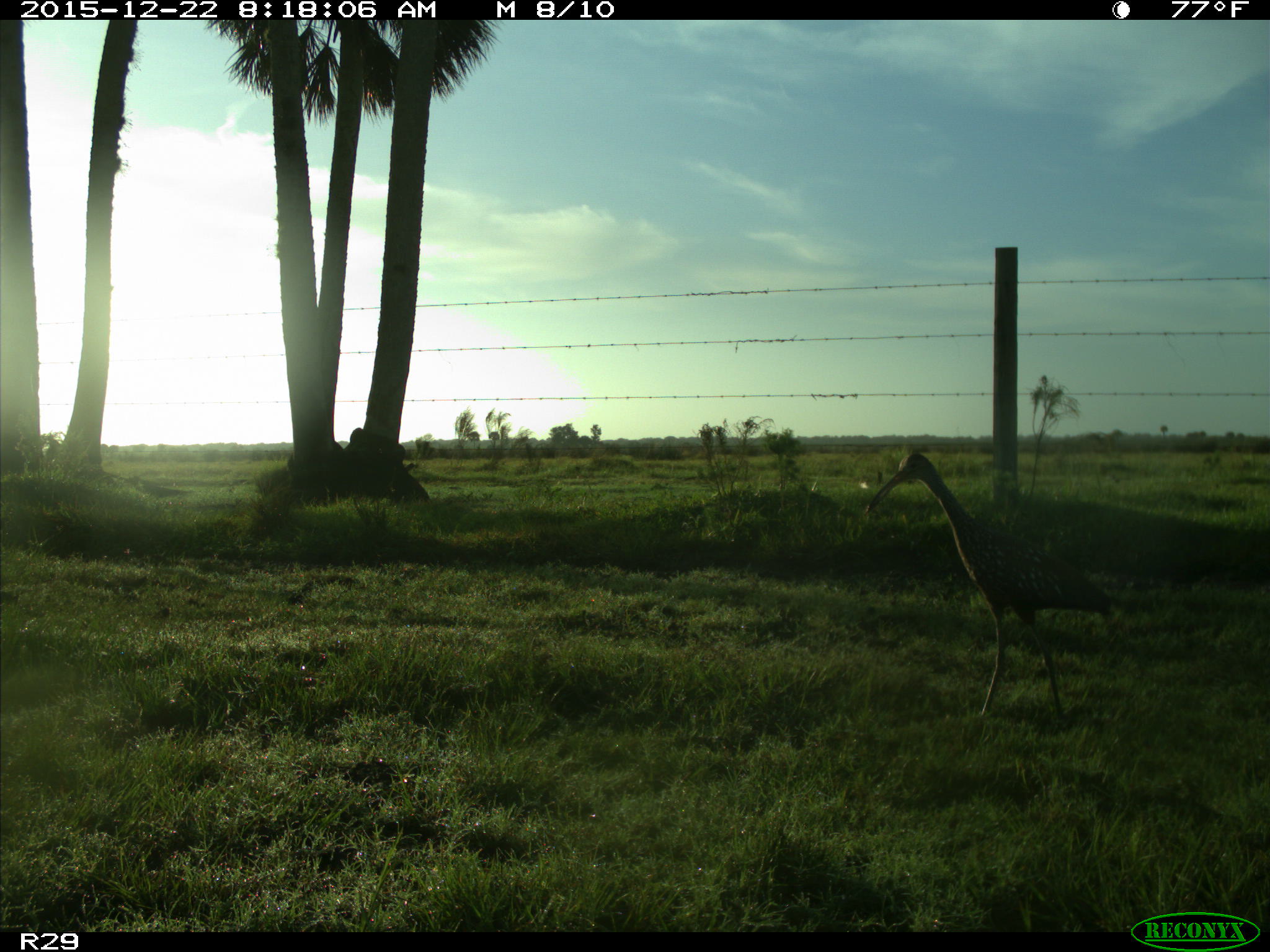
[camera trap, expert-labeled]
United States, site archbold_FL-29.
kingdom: Animalia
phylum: Chordata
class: Aves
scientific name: Aves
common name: birds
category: unidentified bird